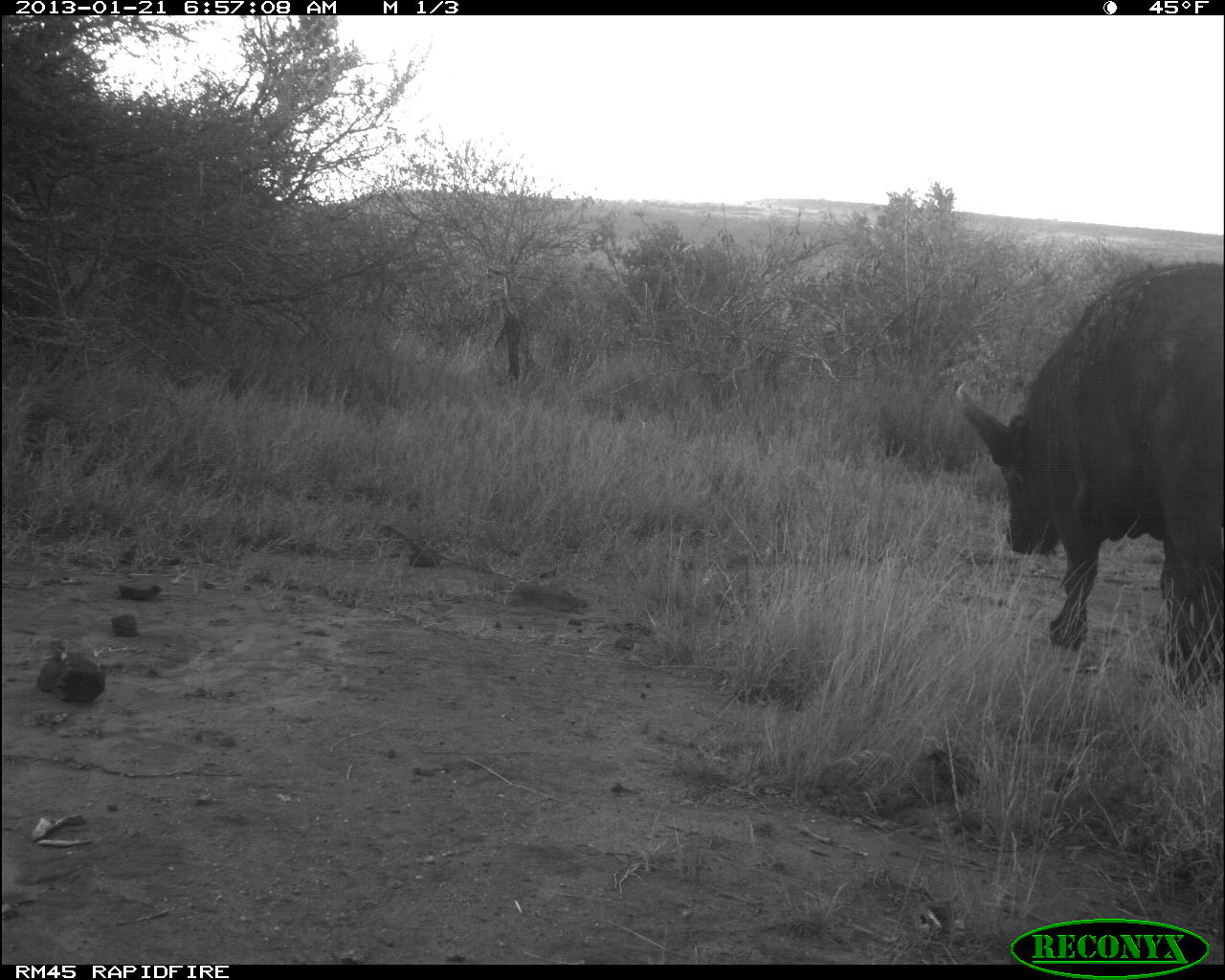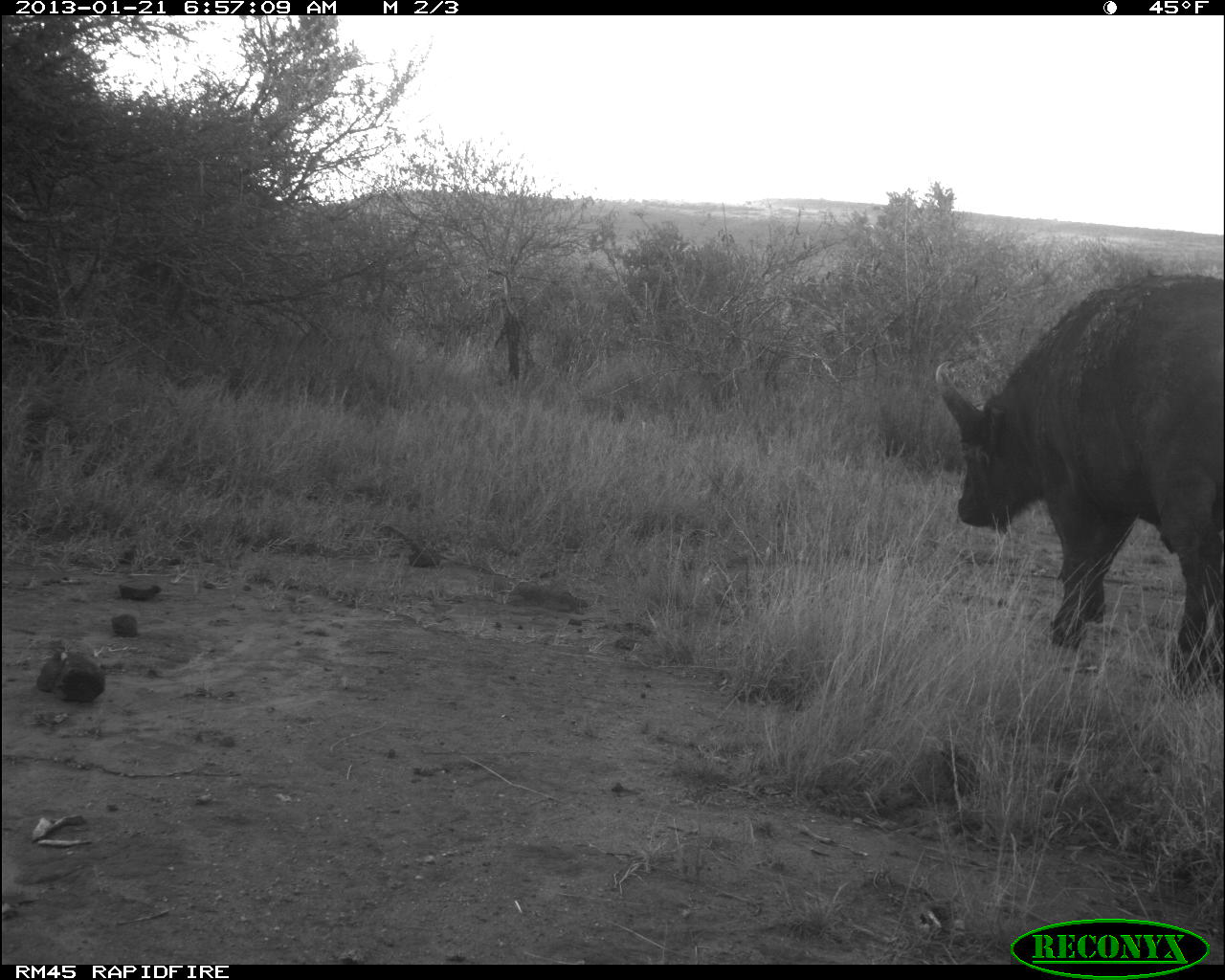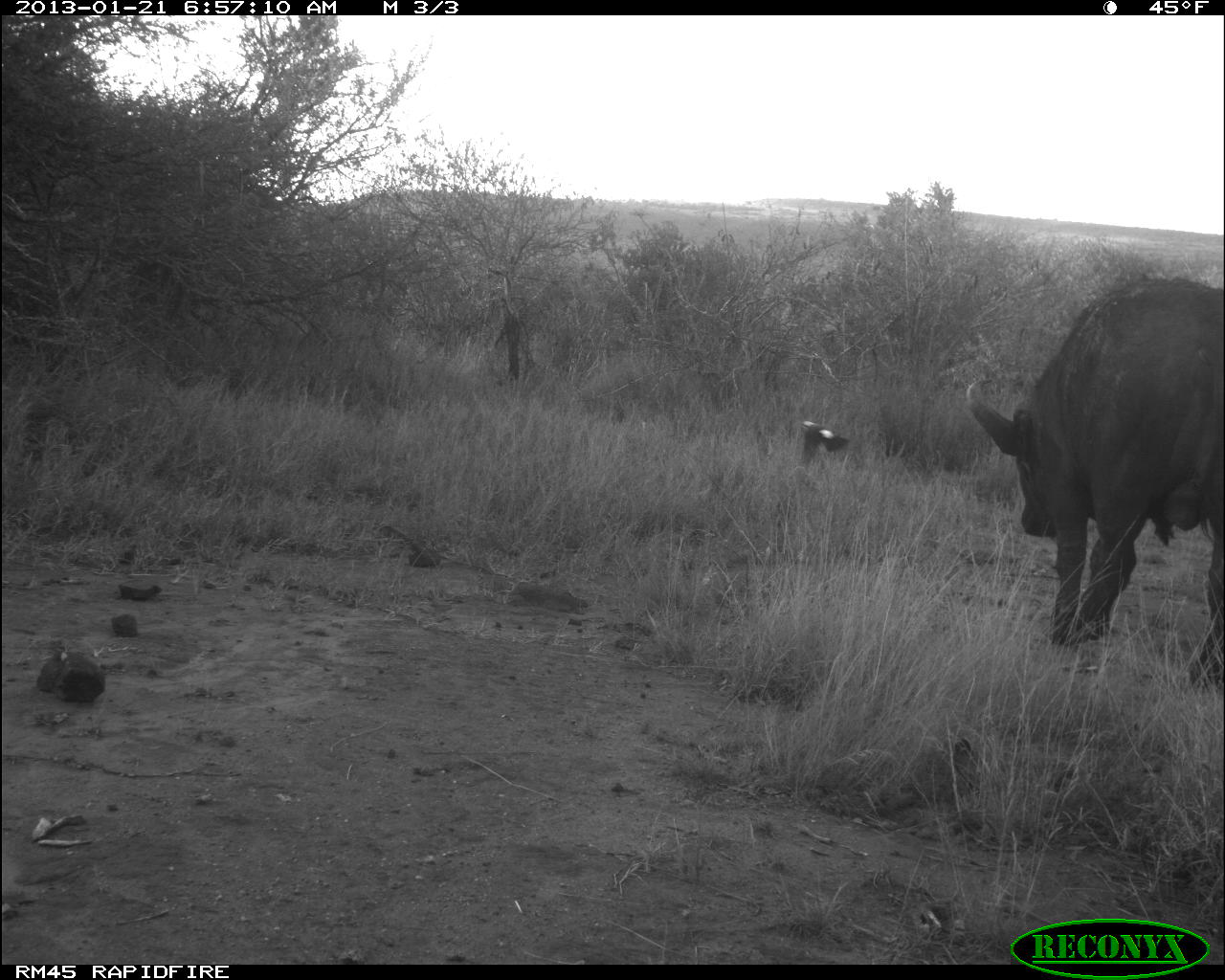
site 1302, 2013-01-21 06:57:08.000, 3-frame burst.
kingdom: Animalia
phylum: Chordata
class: Mammalia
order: Artiodactyla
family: Bovidae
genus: Syncerus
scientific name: Syncerus caffer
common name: african buffalo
Syncerus caffer (african buffalo), count 1.